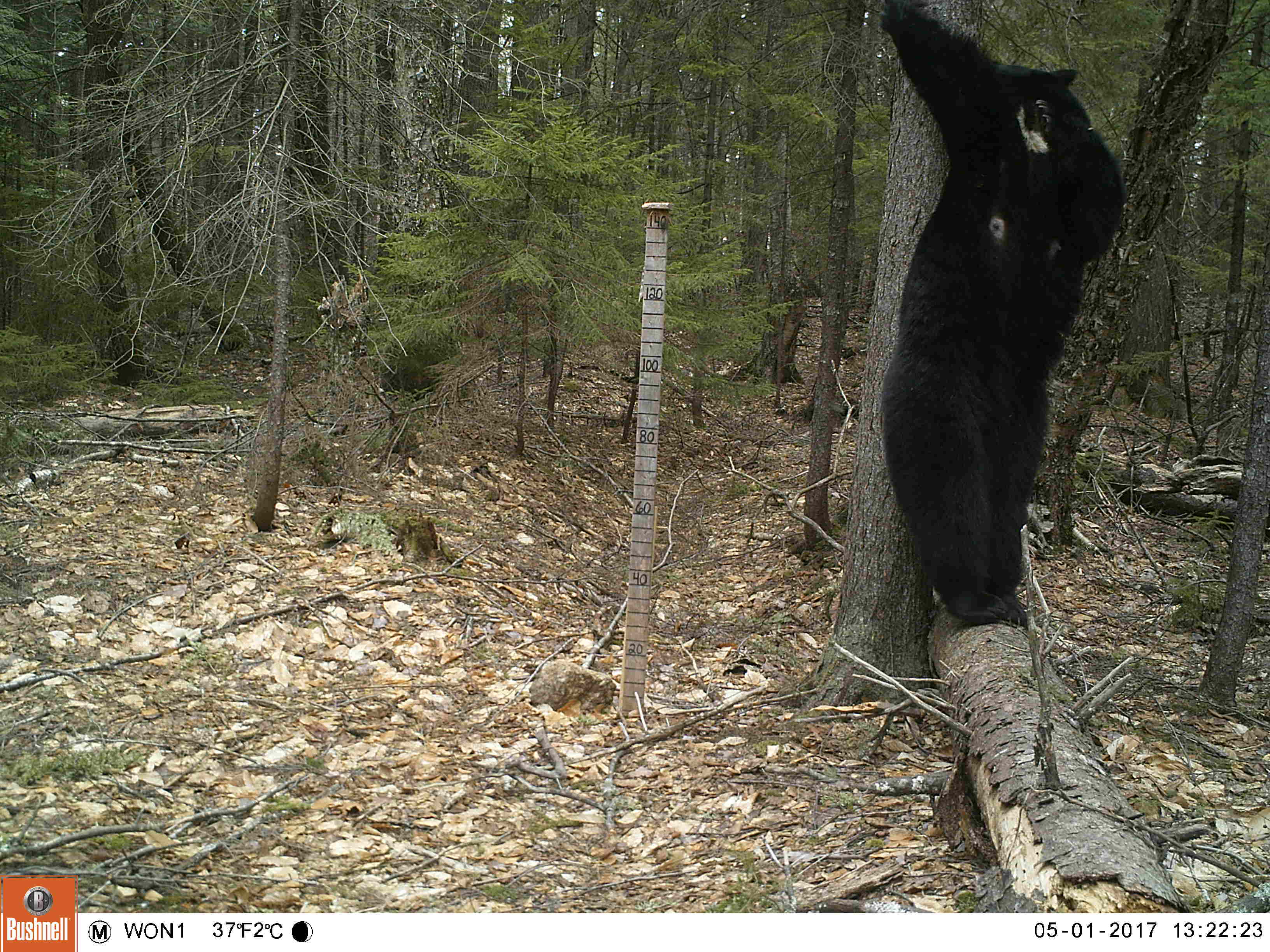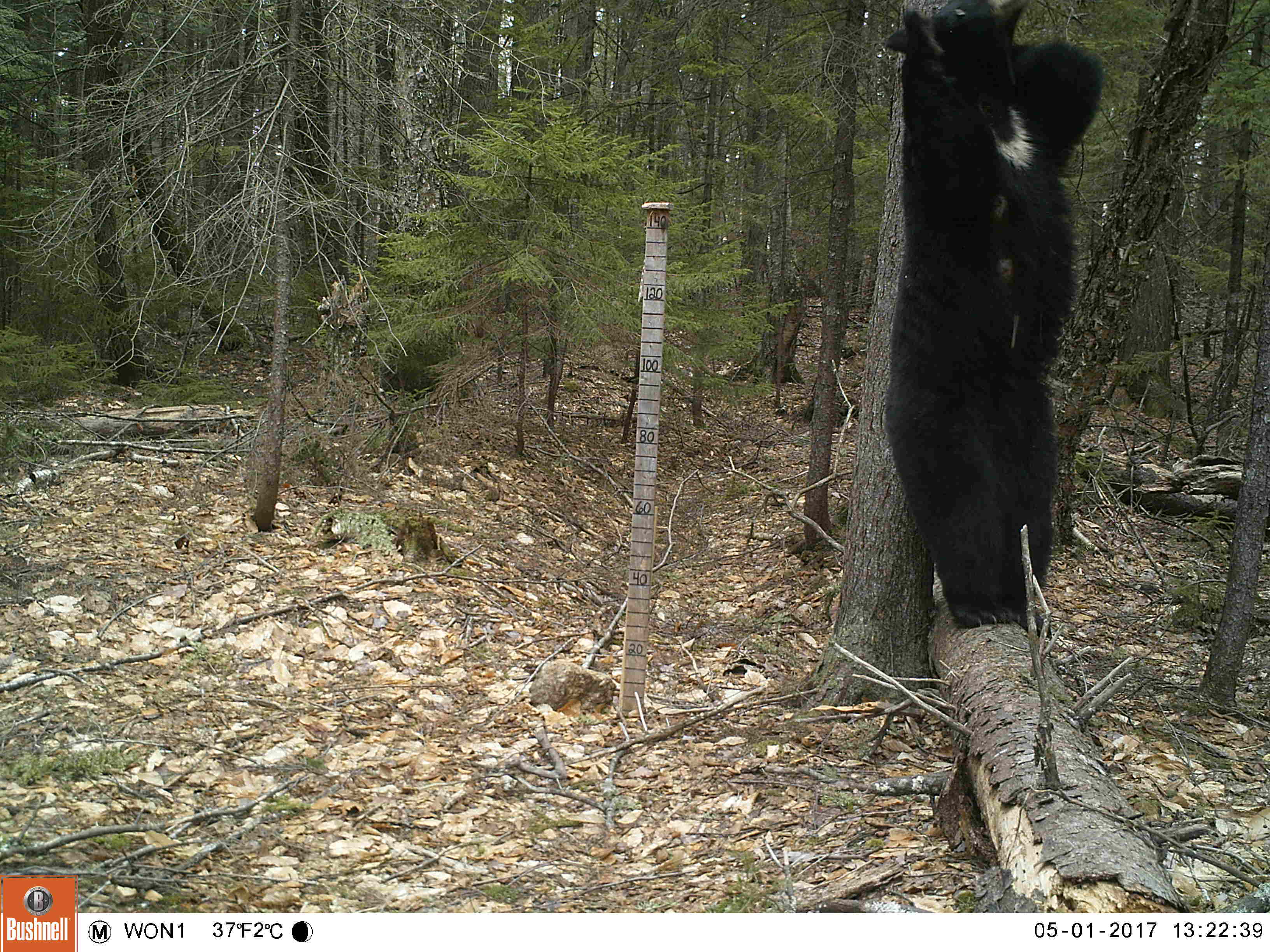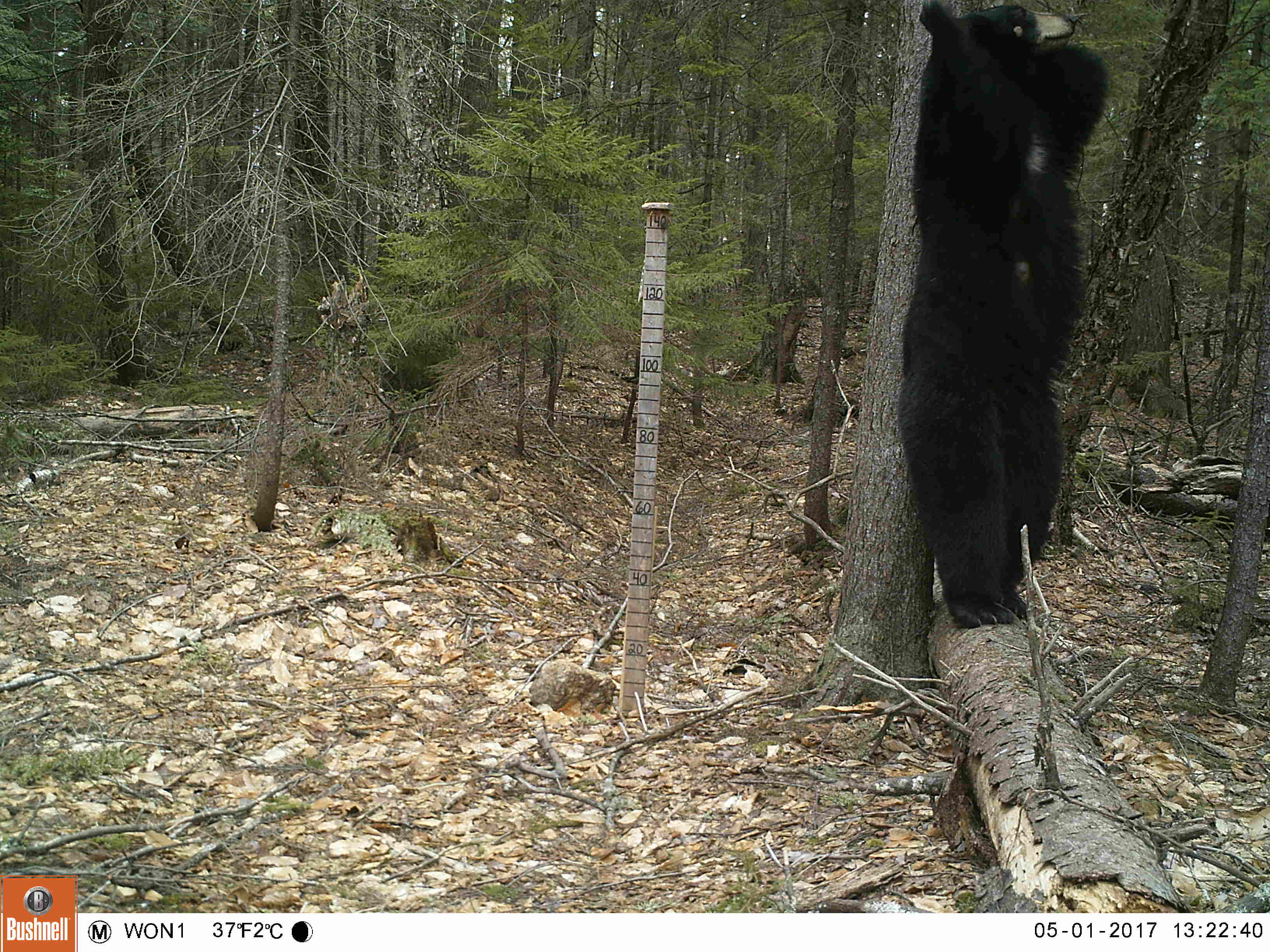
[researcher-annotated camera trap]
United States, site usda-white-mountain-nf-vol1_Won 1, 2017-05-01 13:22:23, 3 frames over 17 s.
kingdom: Animalia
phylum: Chordata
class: Mammalia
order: Carnivora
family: Ursidae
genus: Ursus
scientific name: Ursus americanus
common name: black bear